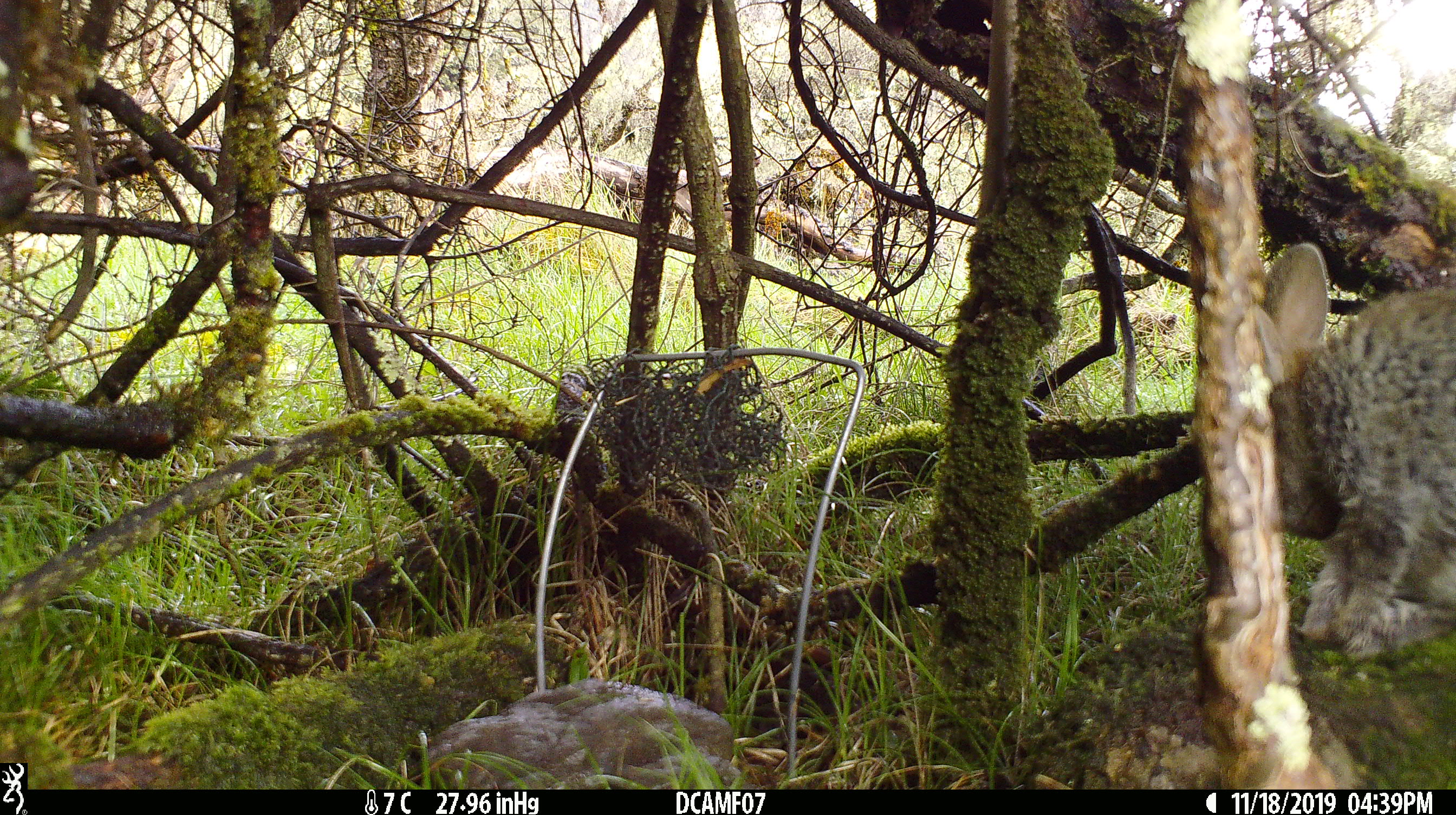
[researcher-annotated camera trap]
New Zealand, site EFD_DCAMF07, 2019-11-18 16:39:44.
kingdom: Animalia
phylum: Chordata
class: Mammalia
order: Lagomorpha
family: Leporidae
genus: Oryctolagus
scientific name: Oryctolagus cuniculus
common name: european rabbit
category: rabbit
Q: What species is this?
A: Rabbit (european rabbit) (Oryctolagus cuniculus).